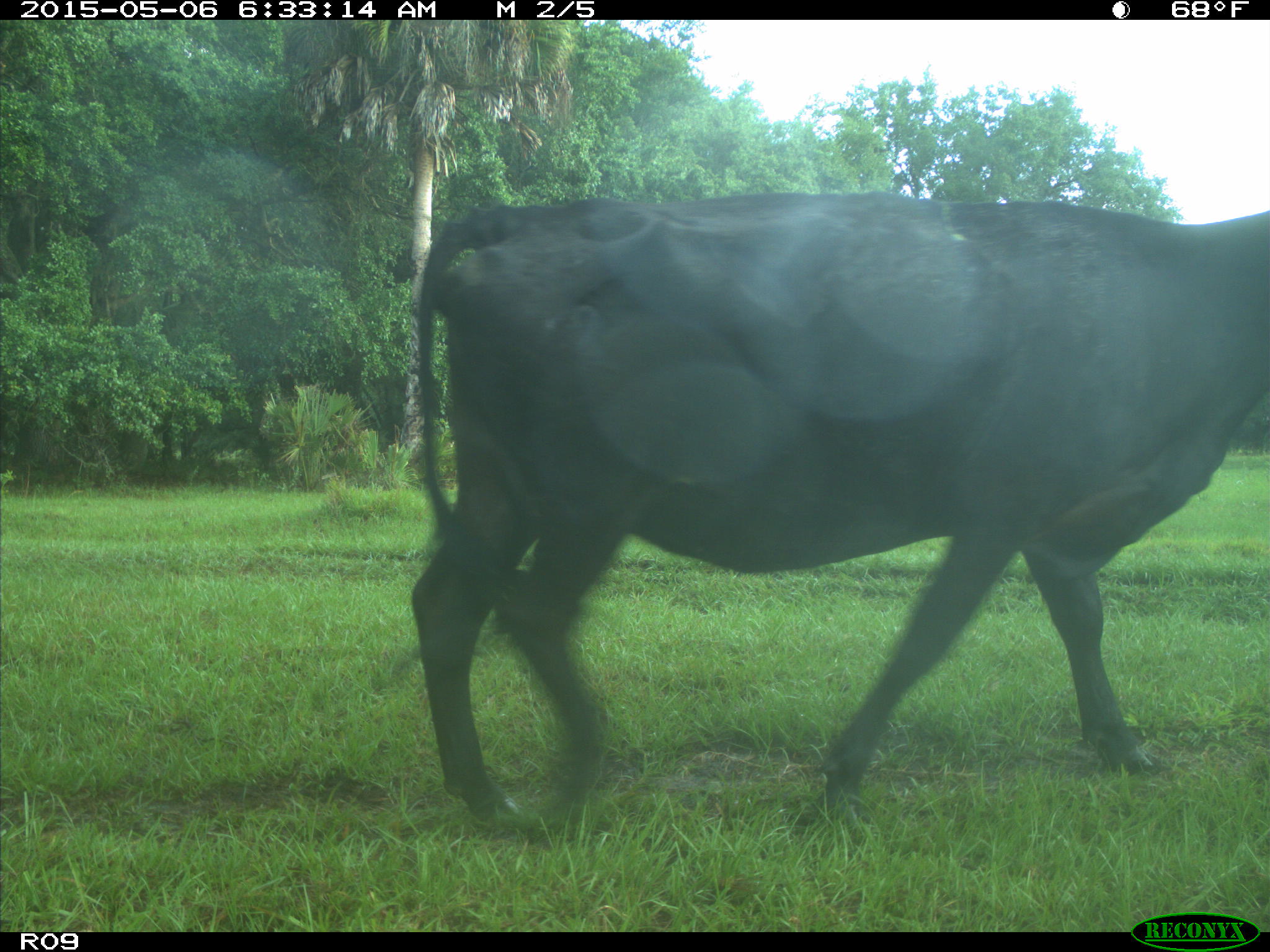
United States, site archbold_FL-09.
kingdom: Animalia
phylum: Chordata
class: Mammalia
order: Artiodactyla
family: Bovidae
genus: Bos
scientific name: Bos taurus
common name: domestic cow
Bos taurus (domestic cow).